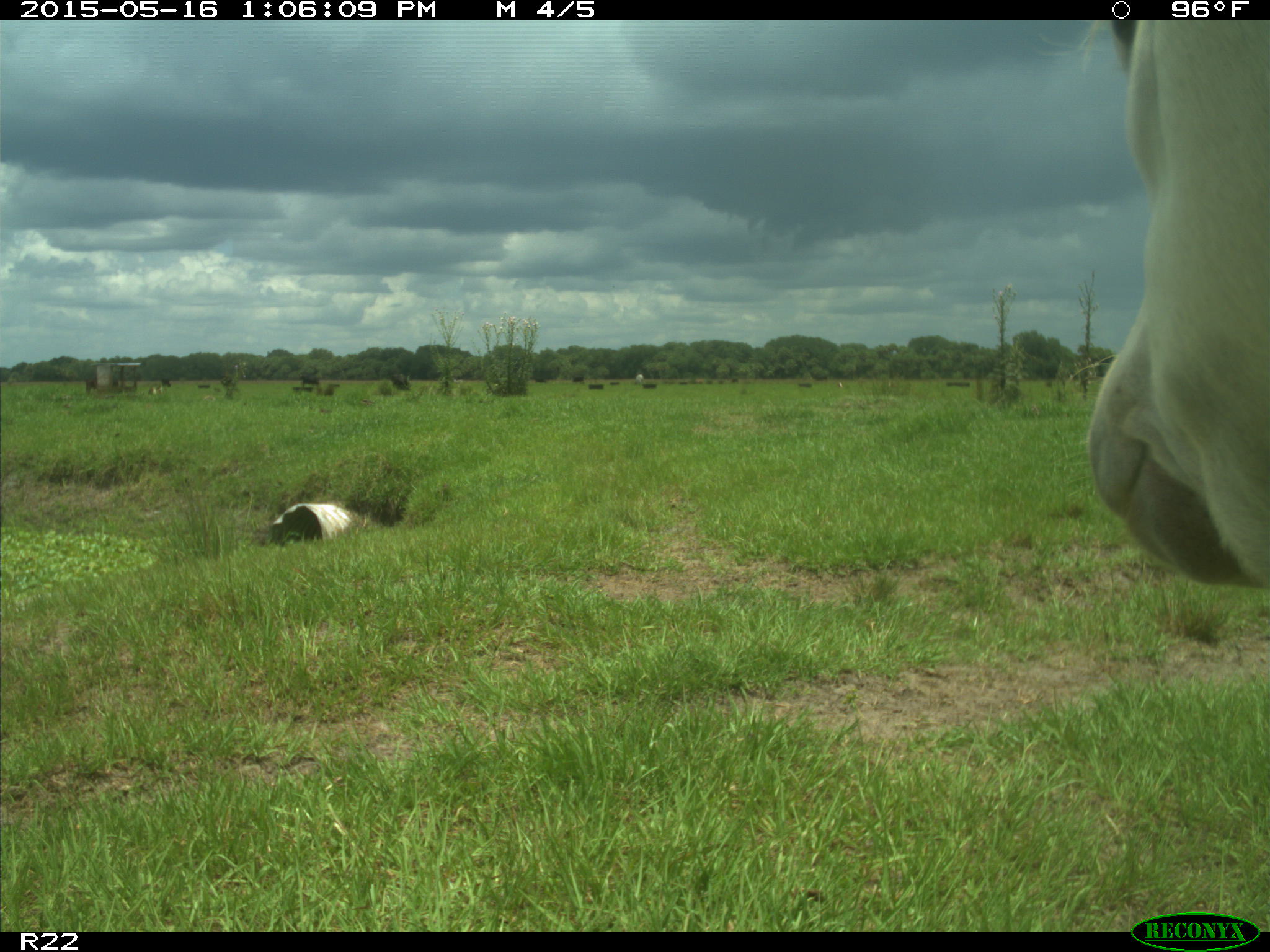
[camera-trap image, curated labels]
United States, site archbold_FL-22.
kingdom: Animalia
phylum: Chordata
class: Mammalia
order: Artiodactyla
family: Bovidae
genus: Bos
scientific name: Bos taurus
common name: domestic cow